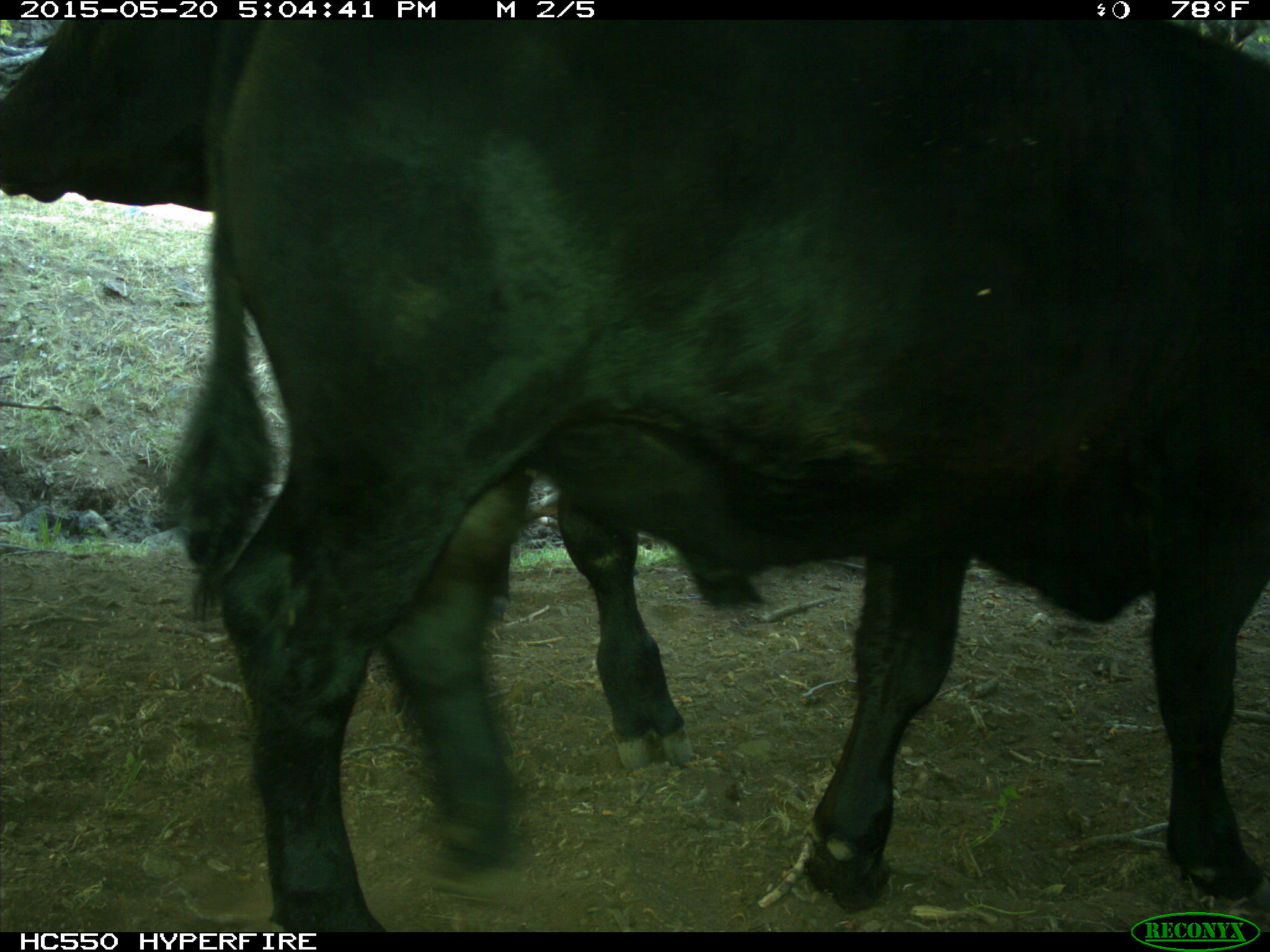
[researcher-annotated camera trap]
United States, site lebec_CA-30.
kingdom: Animalia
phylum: Chordata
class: Mammalia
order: Artiodactyla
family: Bovidae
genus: Bos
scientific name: Bos taurus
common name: domestic cow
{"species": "Bos taurus (domestic cow)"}